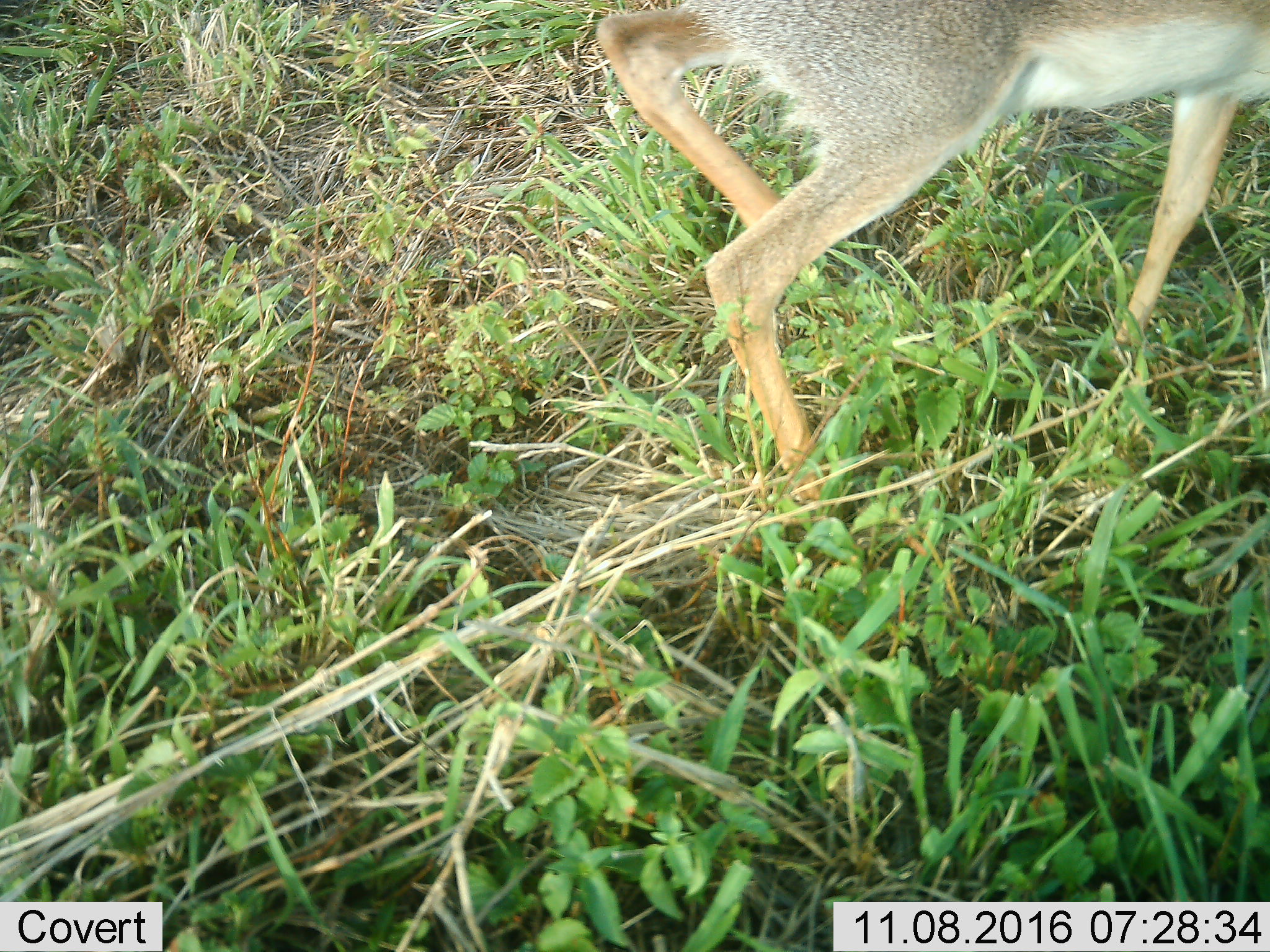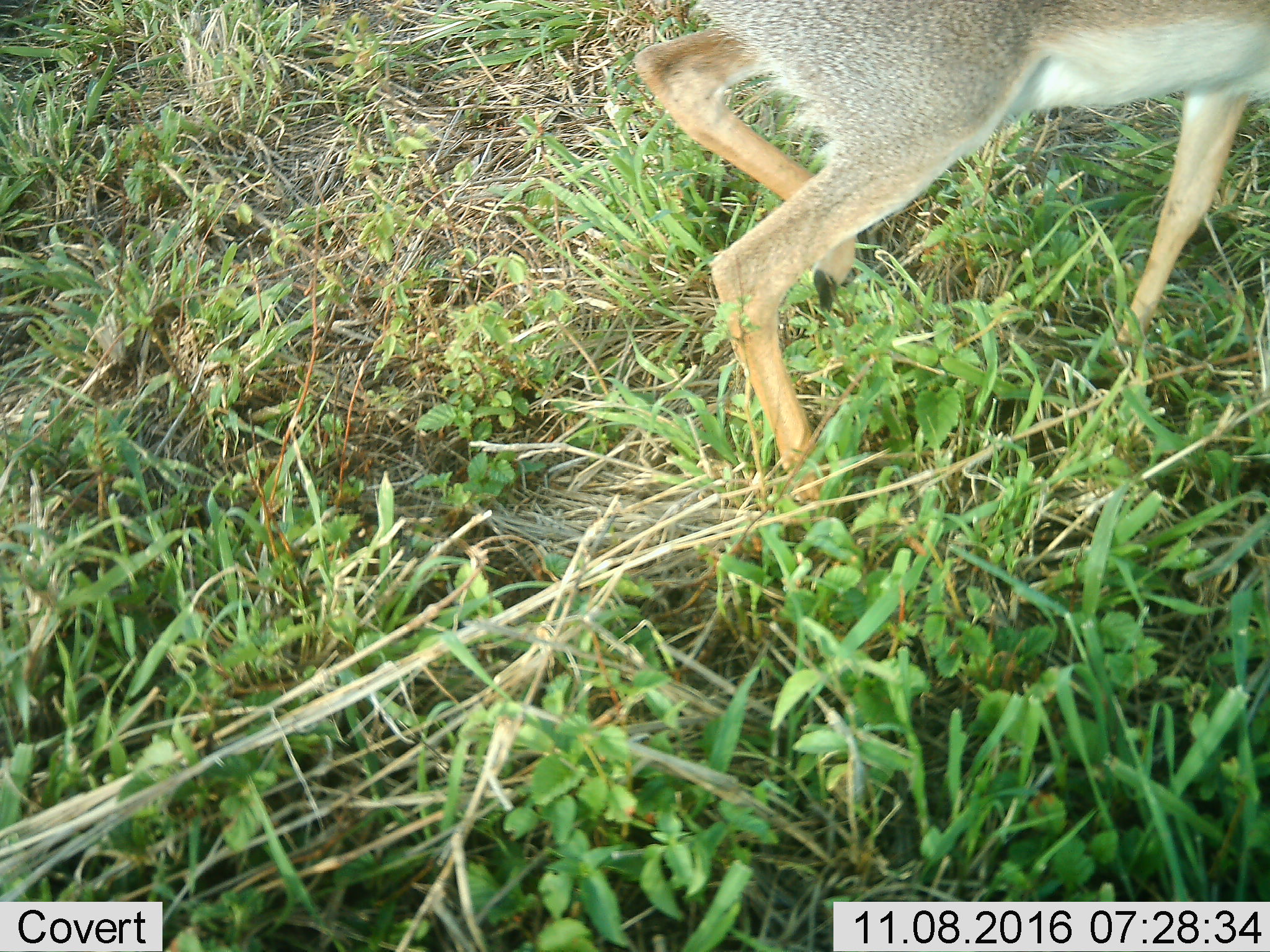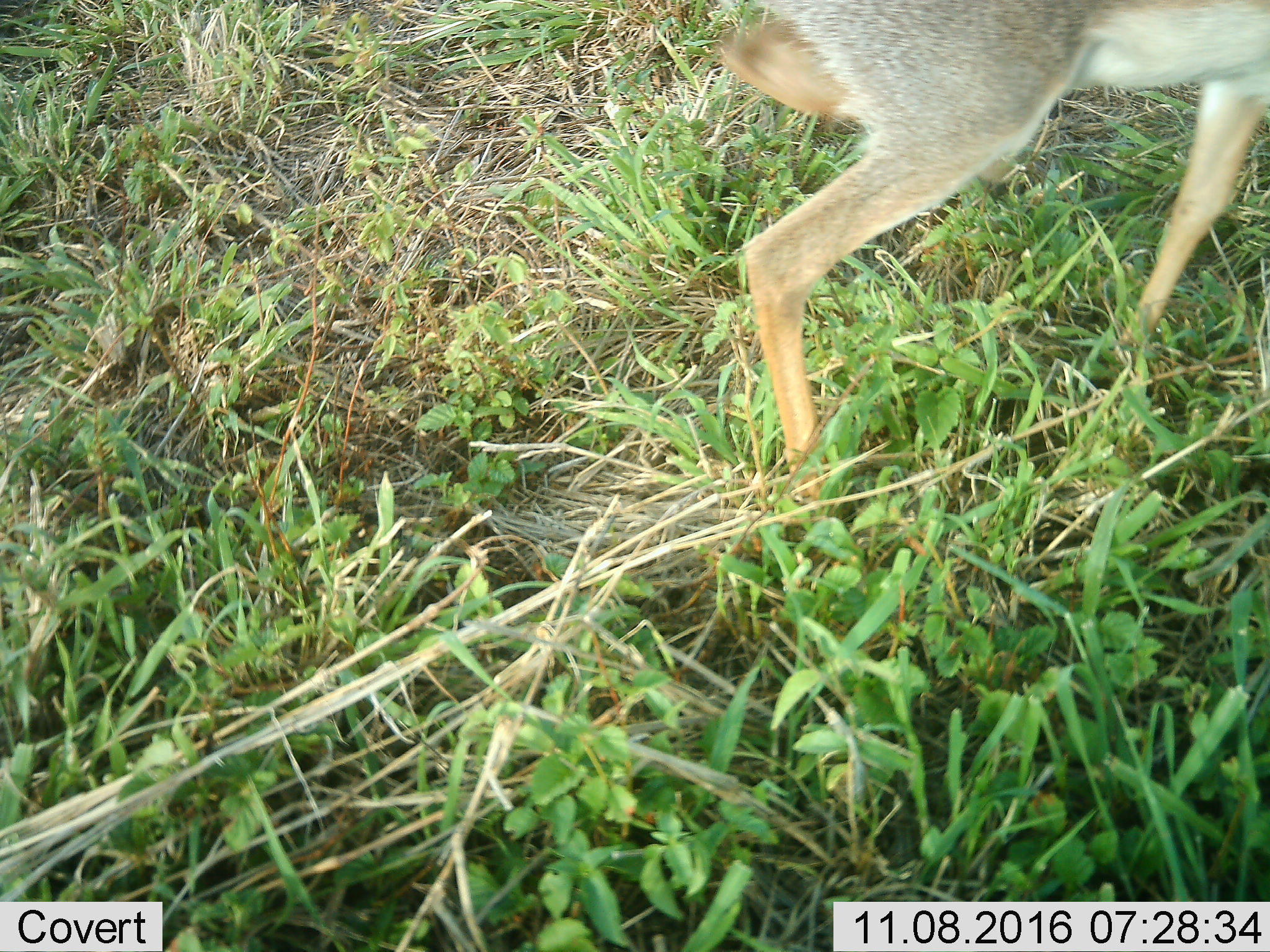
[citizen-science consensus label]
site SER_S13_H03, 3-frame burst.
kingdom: Animalia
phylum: Chordata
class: Mammalia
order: Artiodactyla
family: Bovidae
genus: Madoqua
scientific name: Madoqua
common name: dik-dik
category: dikdik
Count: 1.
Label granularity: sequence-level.